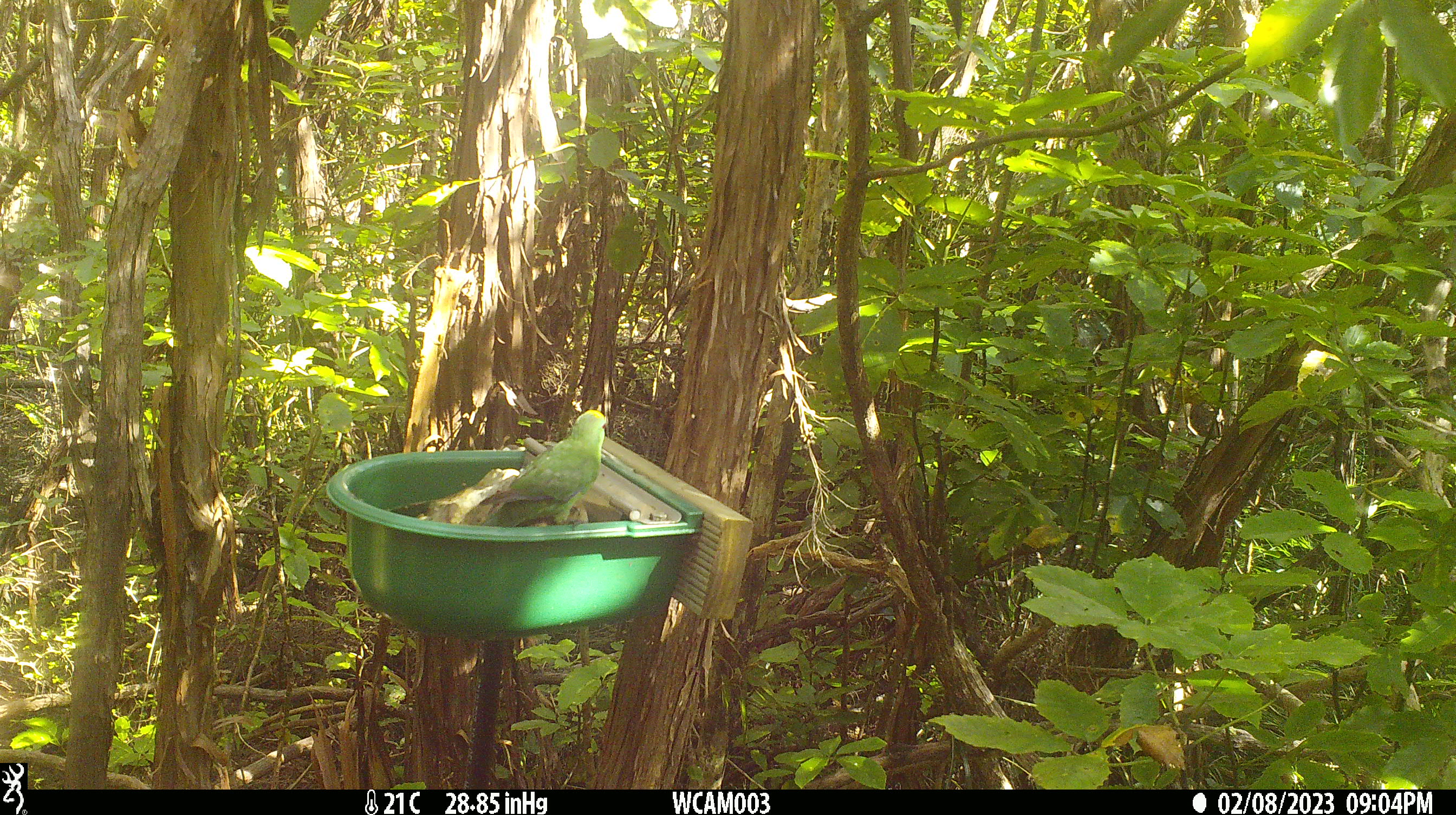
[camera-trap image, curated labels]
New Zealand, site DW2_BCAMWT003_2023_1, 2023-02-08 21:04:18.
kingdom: Animalia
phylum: Chordata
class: Aves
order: Psittaciformes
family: Psittaculidae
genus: Cyanoramphus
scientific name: Cyanoramphus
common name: parakeet